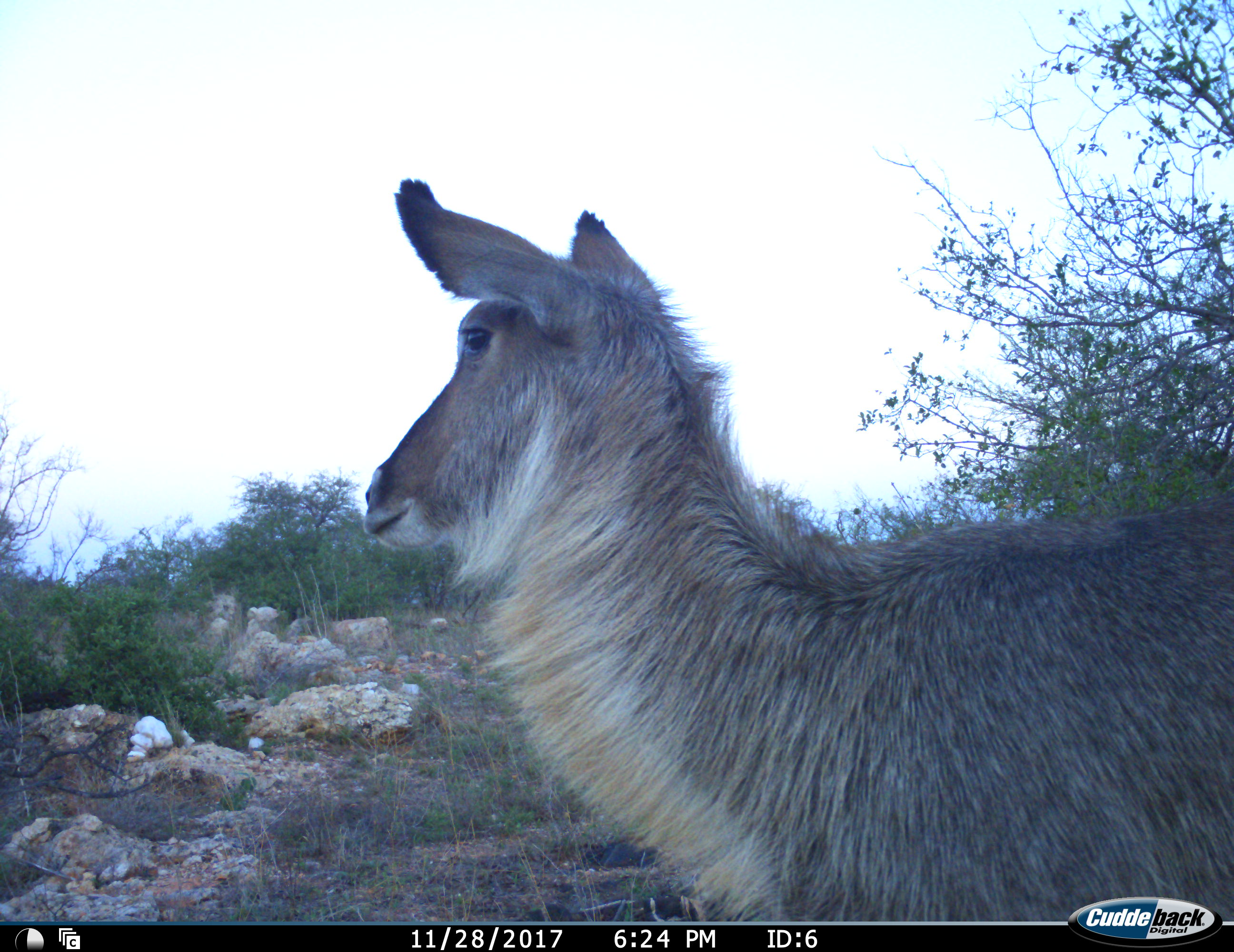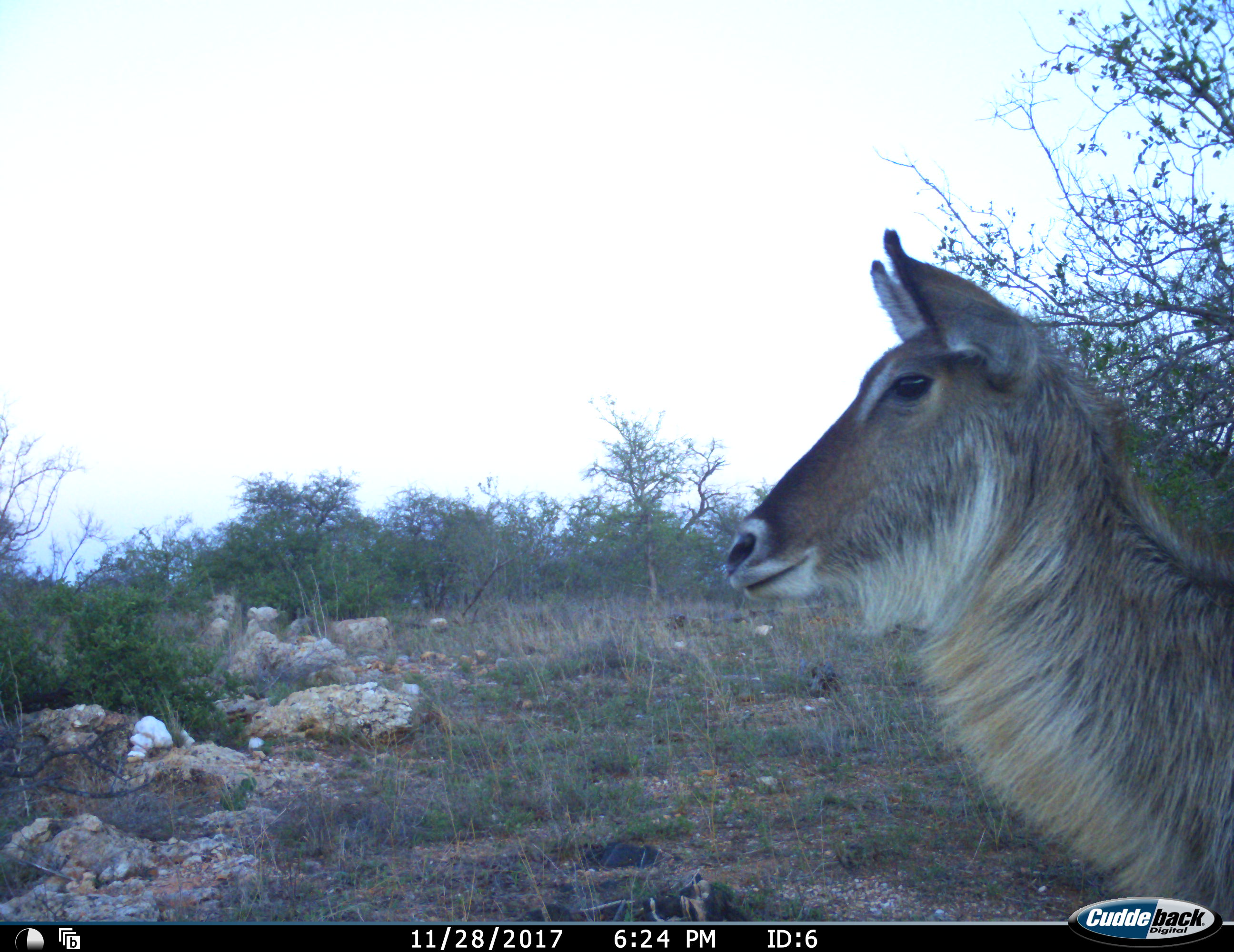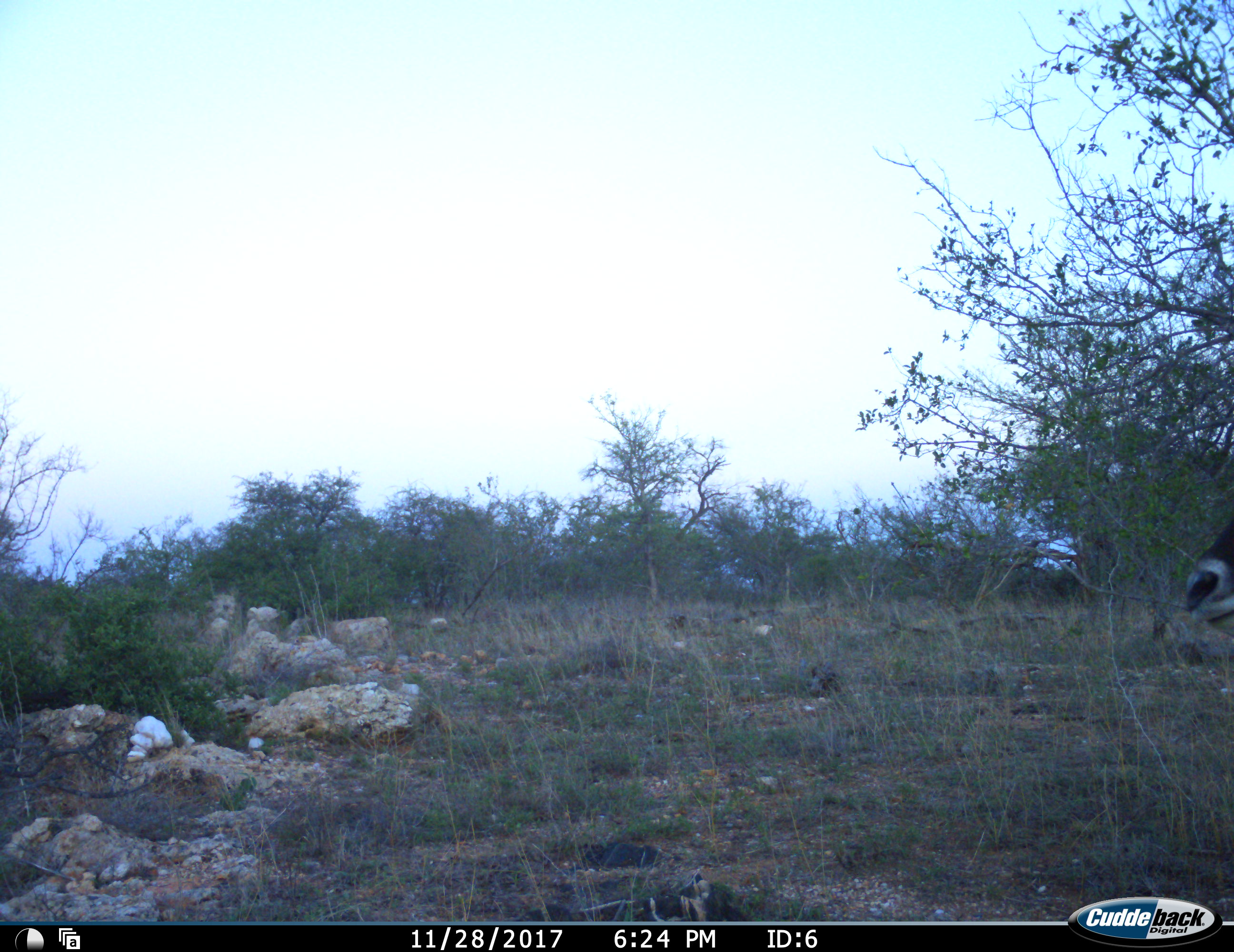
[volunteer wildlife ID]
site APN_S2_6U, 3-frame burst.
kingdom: Animalia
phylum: Chordata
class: Mammalia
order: Artiodactyla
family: Bovidae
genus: Kobus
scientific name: Kobus ellipsiprymnus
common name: waterbuck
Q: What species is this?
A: Waterbuck (Kobus ellipsiprymnus).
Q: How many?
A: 1.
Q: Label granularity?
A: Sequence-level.